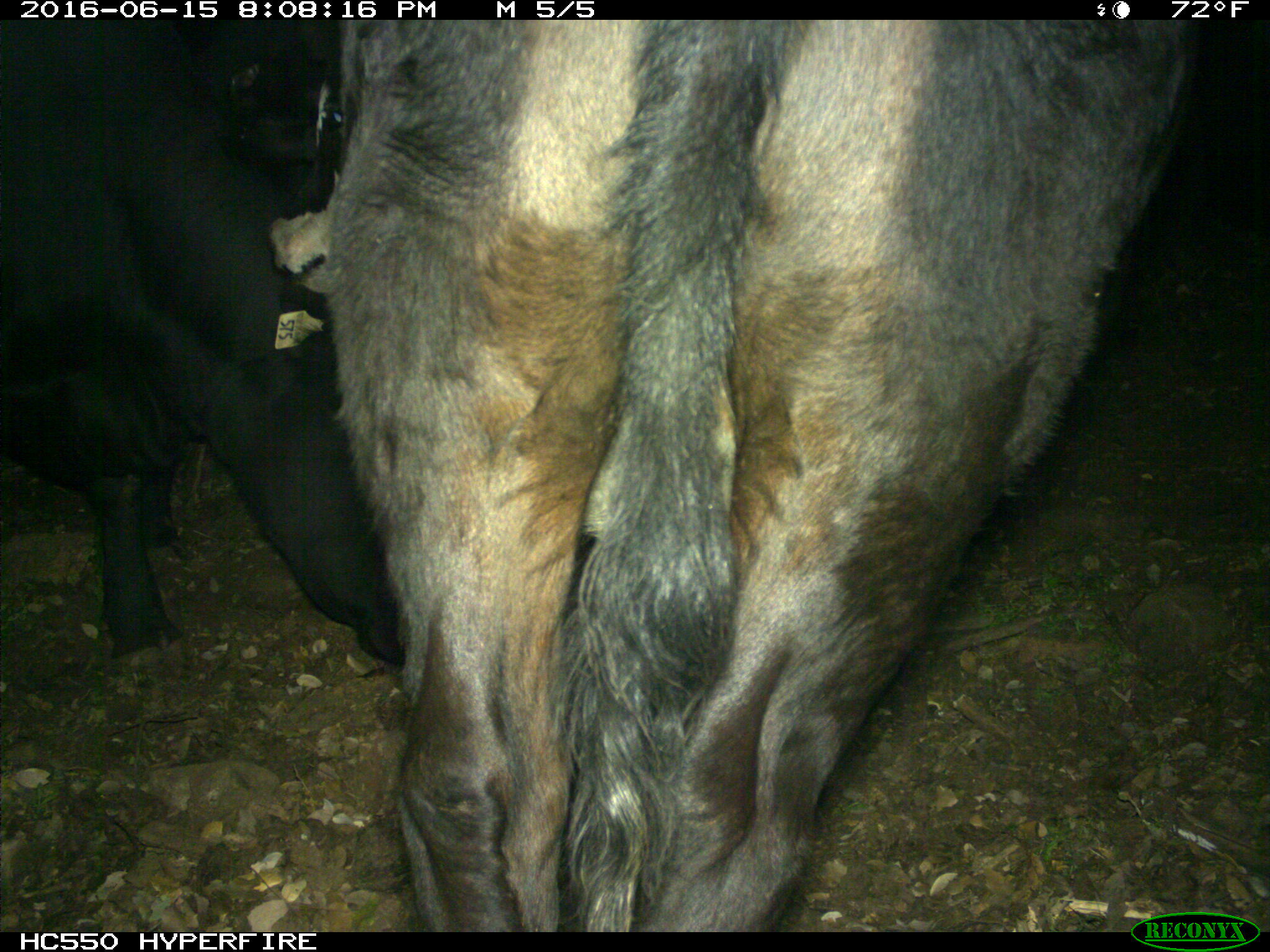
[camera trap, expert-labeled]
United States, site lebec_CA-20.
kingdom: Animalia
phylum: Chordata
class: Mammalia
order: Artiodactyla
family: Bovidae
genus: Bos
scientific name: Bos taurus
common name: domestic cow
Bos taurus (domestic cow).